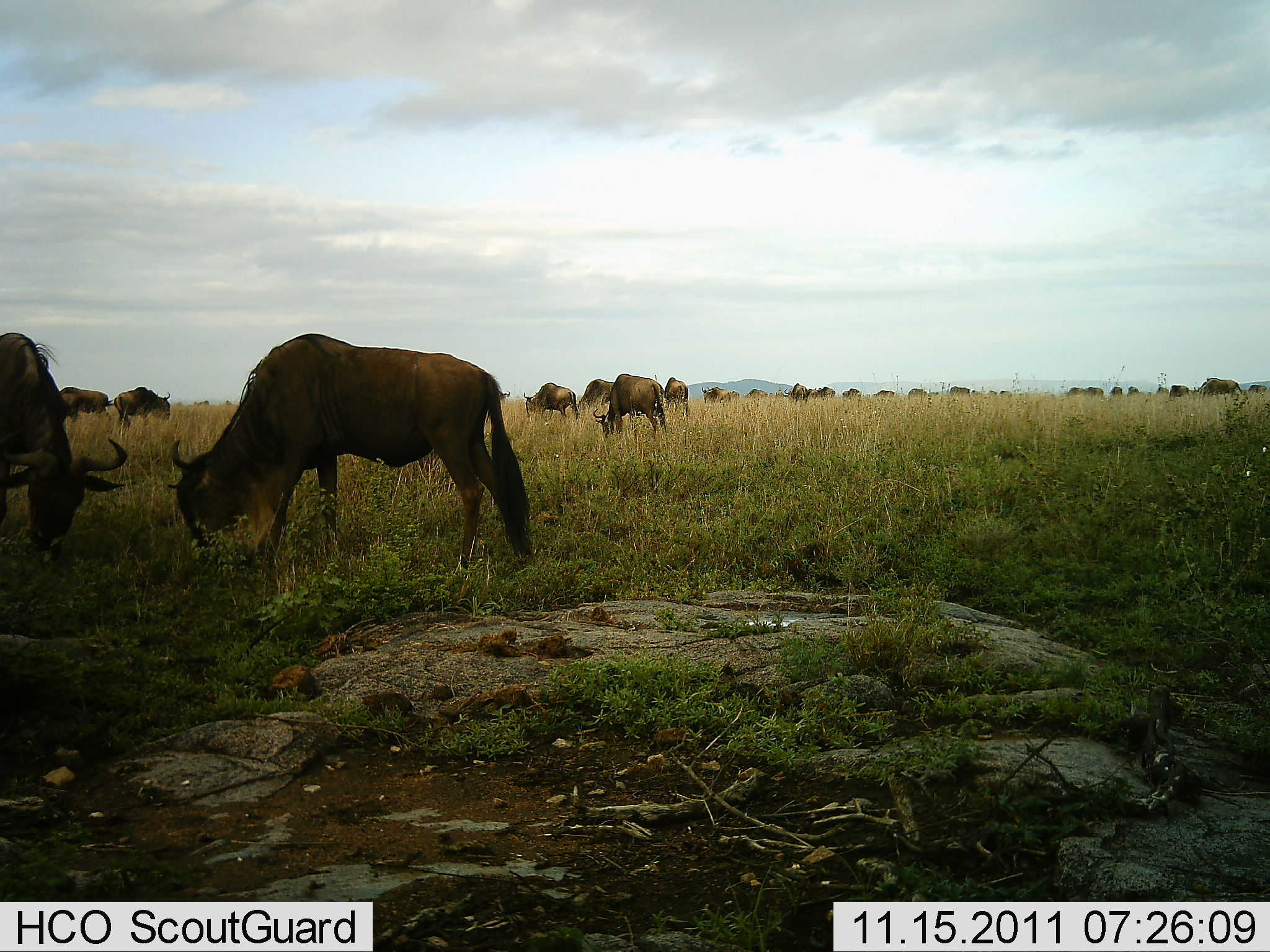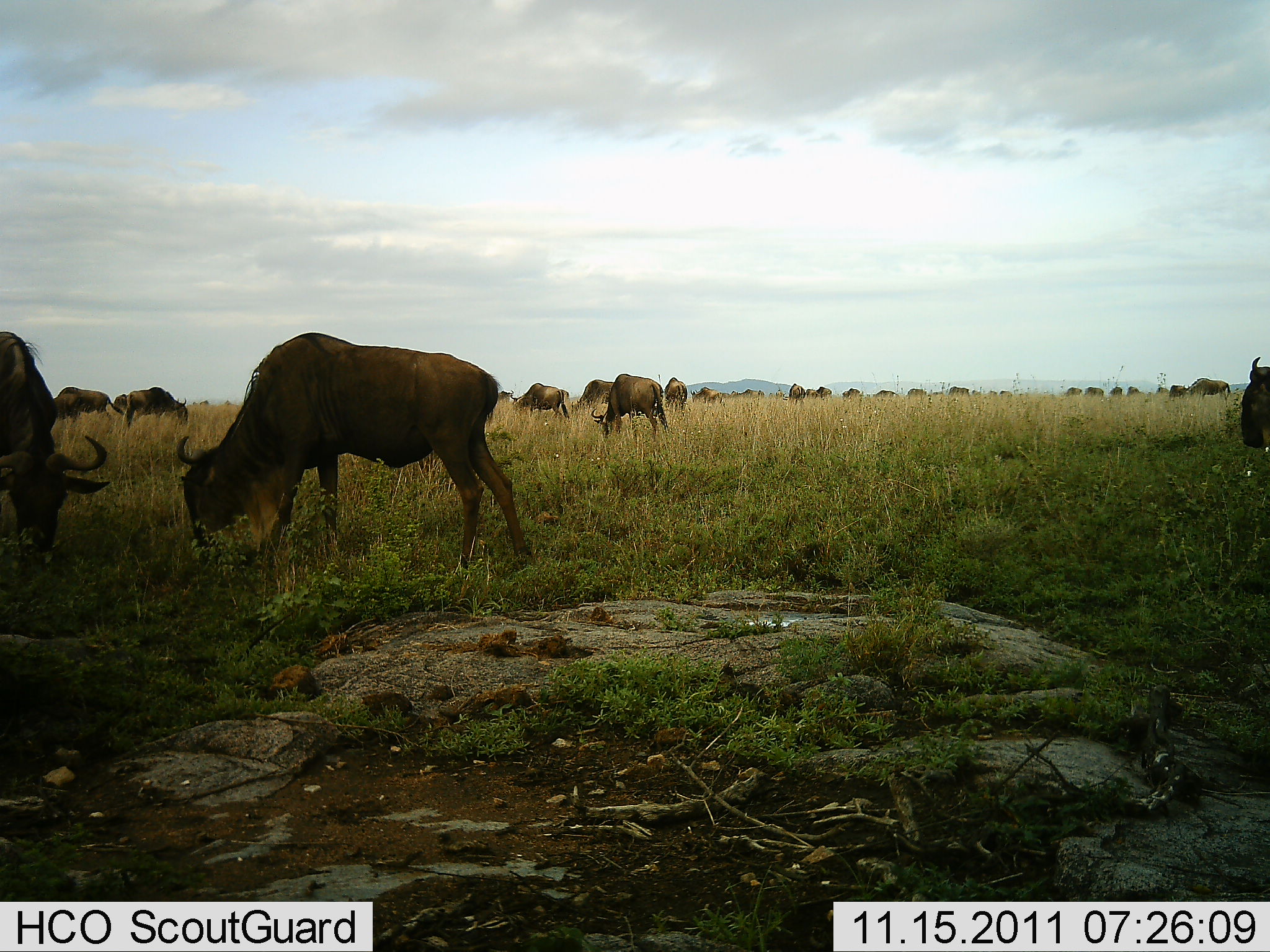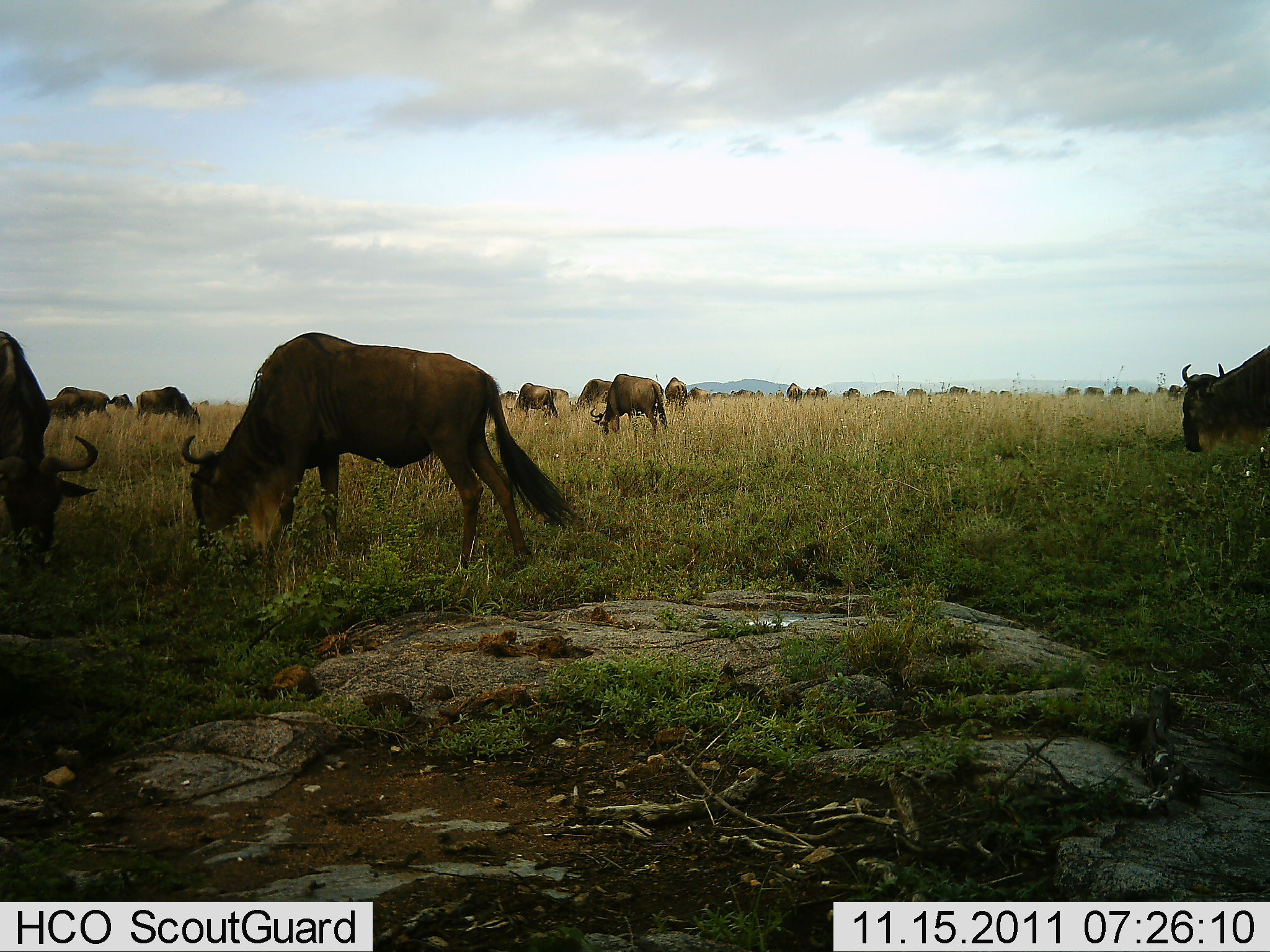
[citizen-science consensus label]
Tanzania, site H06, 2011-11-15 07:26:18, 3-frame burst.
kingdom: Animalia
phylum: Chordata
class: Mammalia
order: Artiodactyla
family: Bovidae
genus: Connochaetes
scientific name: Connochaetes taurinus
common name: blue wildebeest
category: wildebeest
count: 11-50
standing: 50%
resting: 6%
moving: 25%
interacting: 6%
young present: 0%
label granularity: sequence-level